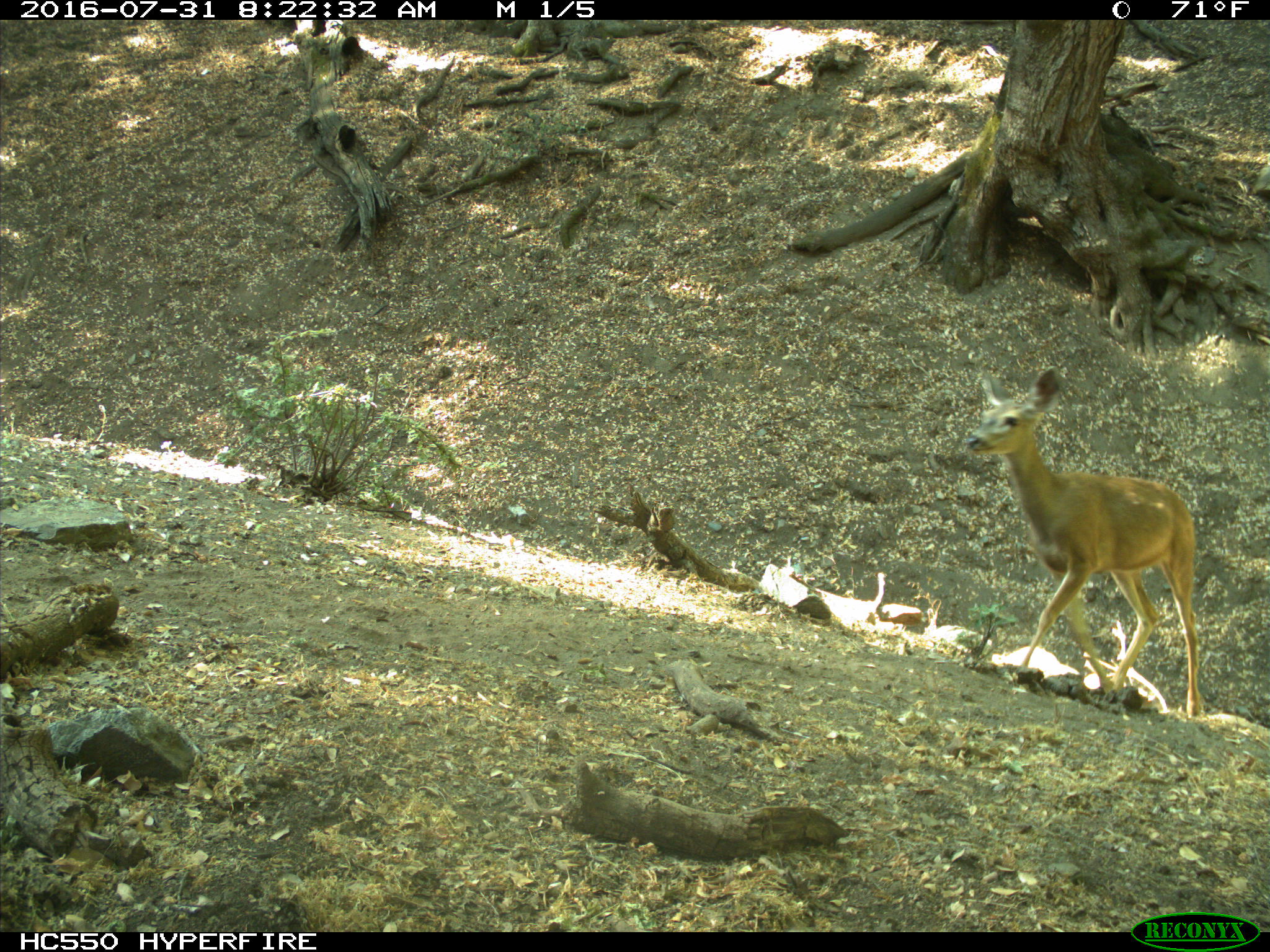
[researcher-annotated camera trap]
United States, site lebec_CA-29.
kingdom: Animalia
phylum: Chordata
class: Mammalia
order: Artiodactyla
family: Cervidae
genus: Odocoileus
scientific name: Odocoileus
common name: deer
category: unidentified deer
Unidentified deer (deer) (Odocoileus).